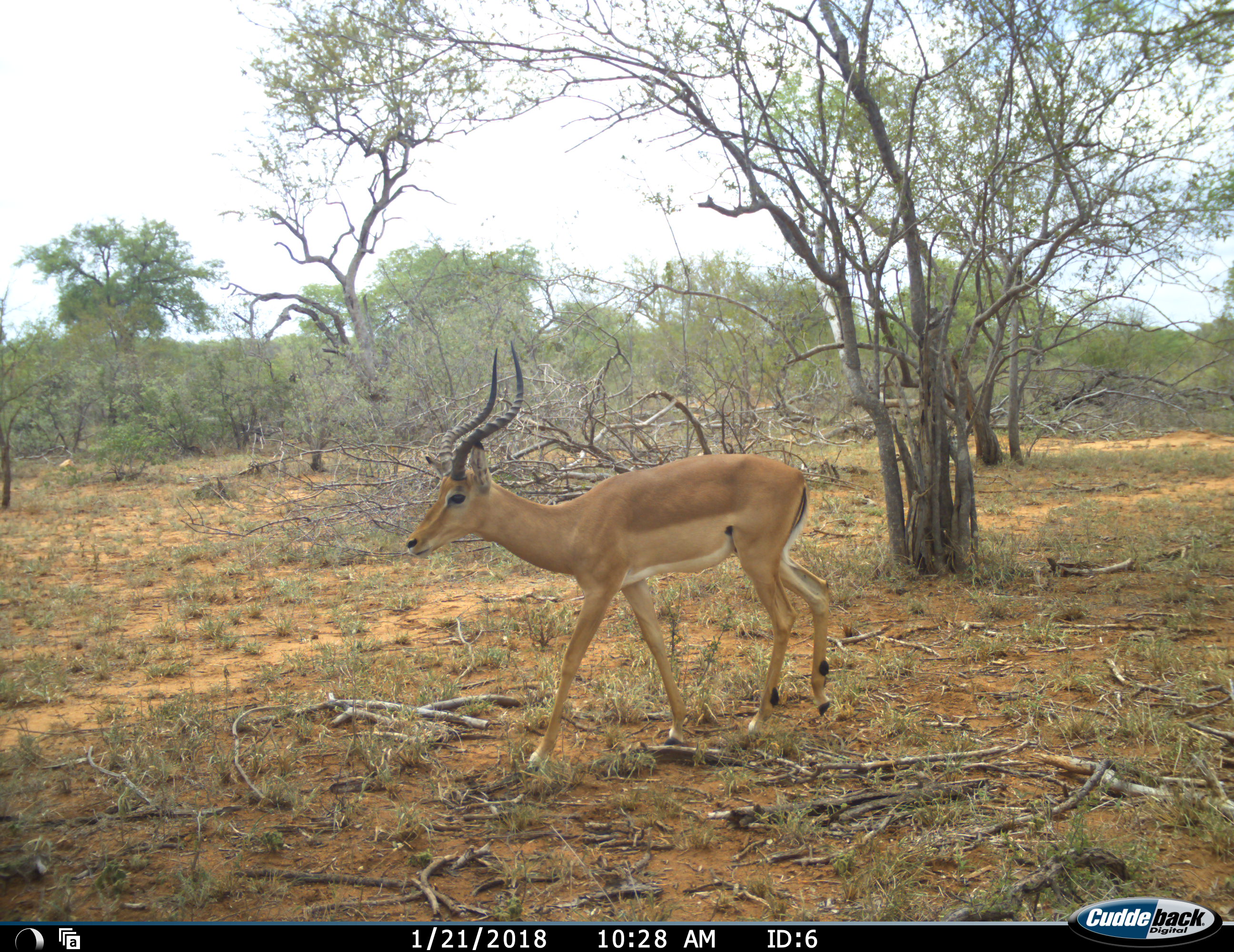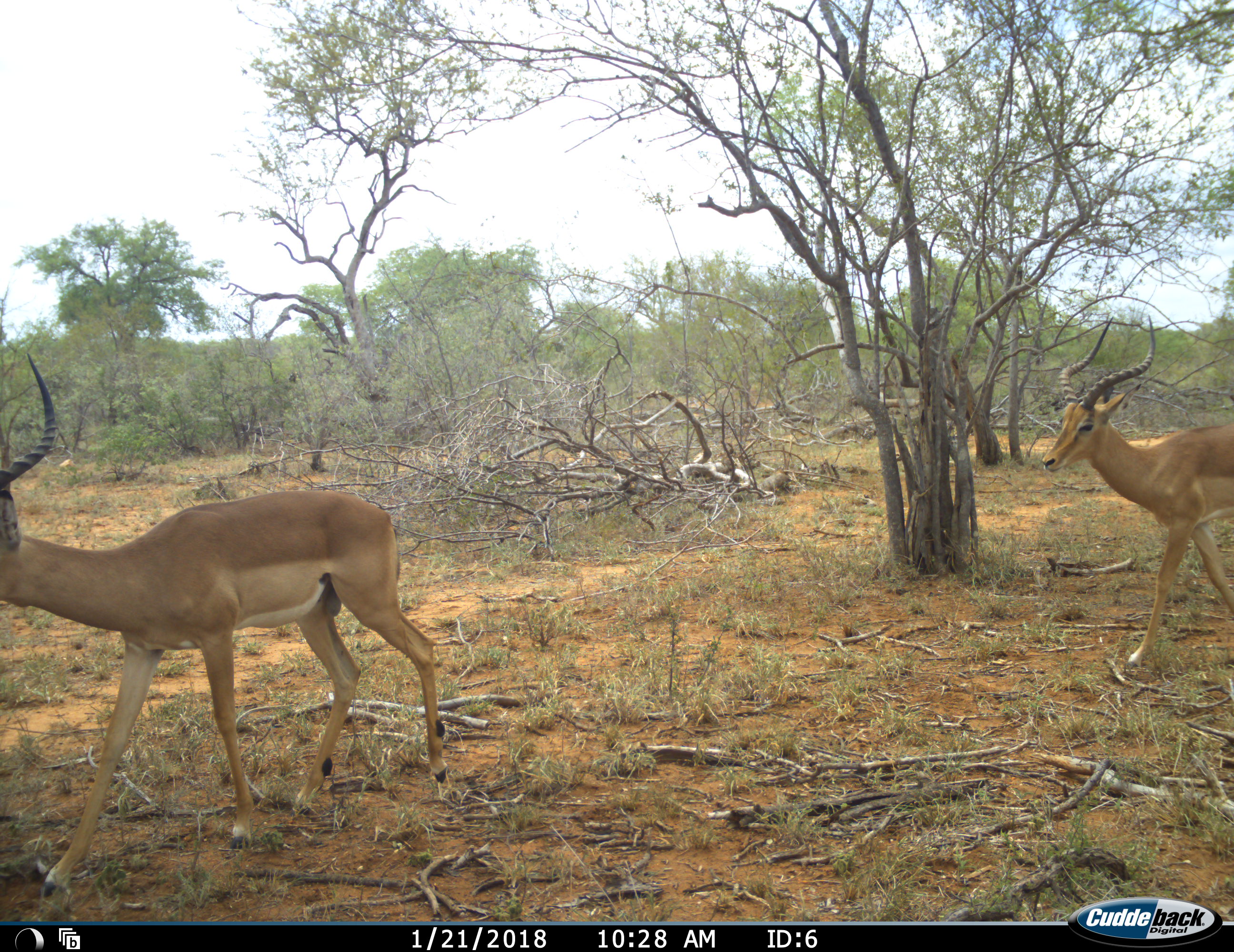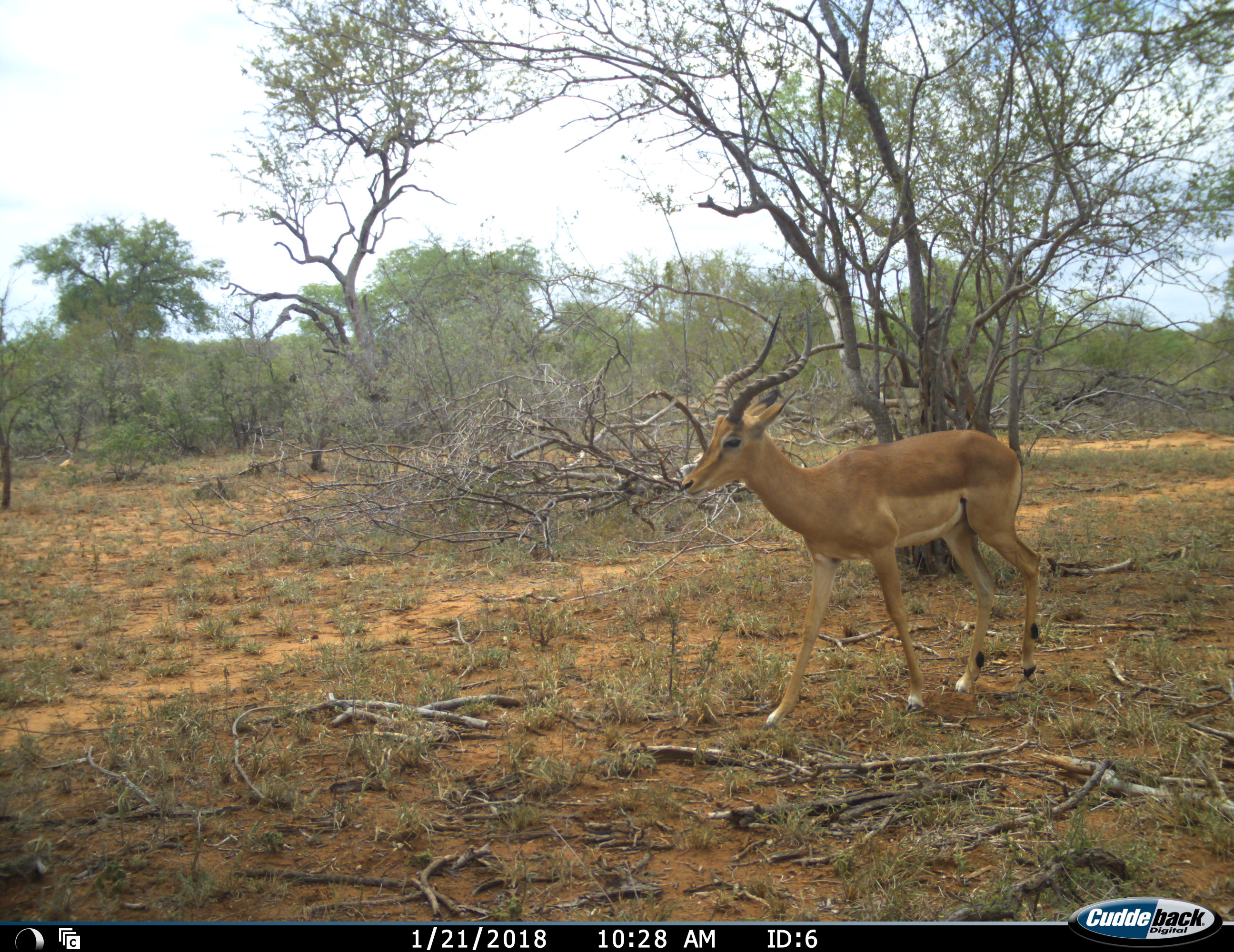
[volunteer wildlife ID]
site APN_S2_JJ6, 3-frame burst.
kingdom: Animalia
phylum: Chordata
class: Mammalia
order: Artiodactyla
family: Bovidae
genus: Aepyceros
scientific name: Aepyceros melampus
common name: impala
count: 2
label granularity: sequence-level